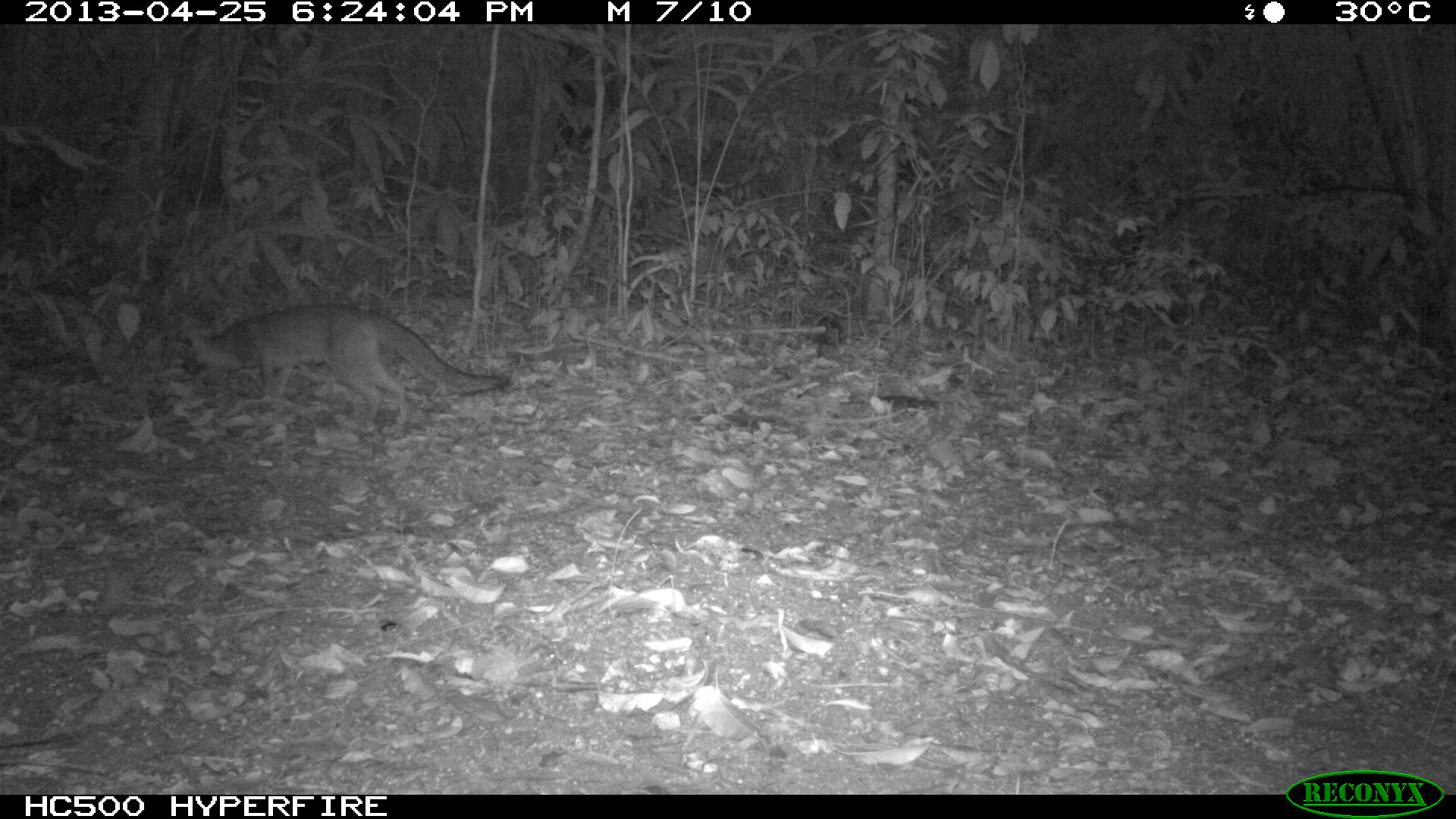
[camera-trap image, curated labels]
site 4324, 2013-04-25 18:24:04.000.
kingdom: Animalia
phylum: Chordata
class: Mammalia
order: Carnivora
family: Canidae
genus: Urocyon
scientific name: Urocyon cinereoargenteus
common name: gray fox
Urocyon cinereoargenteus (gray fox), count 1.